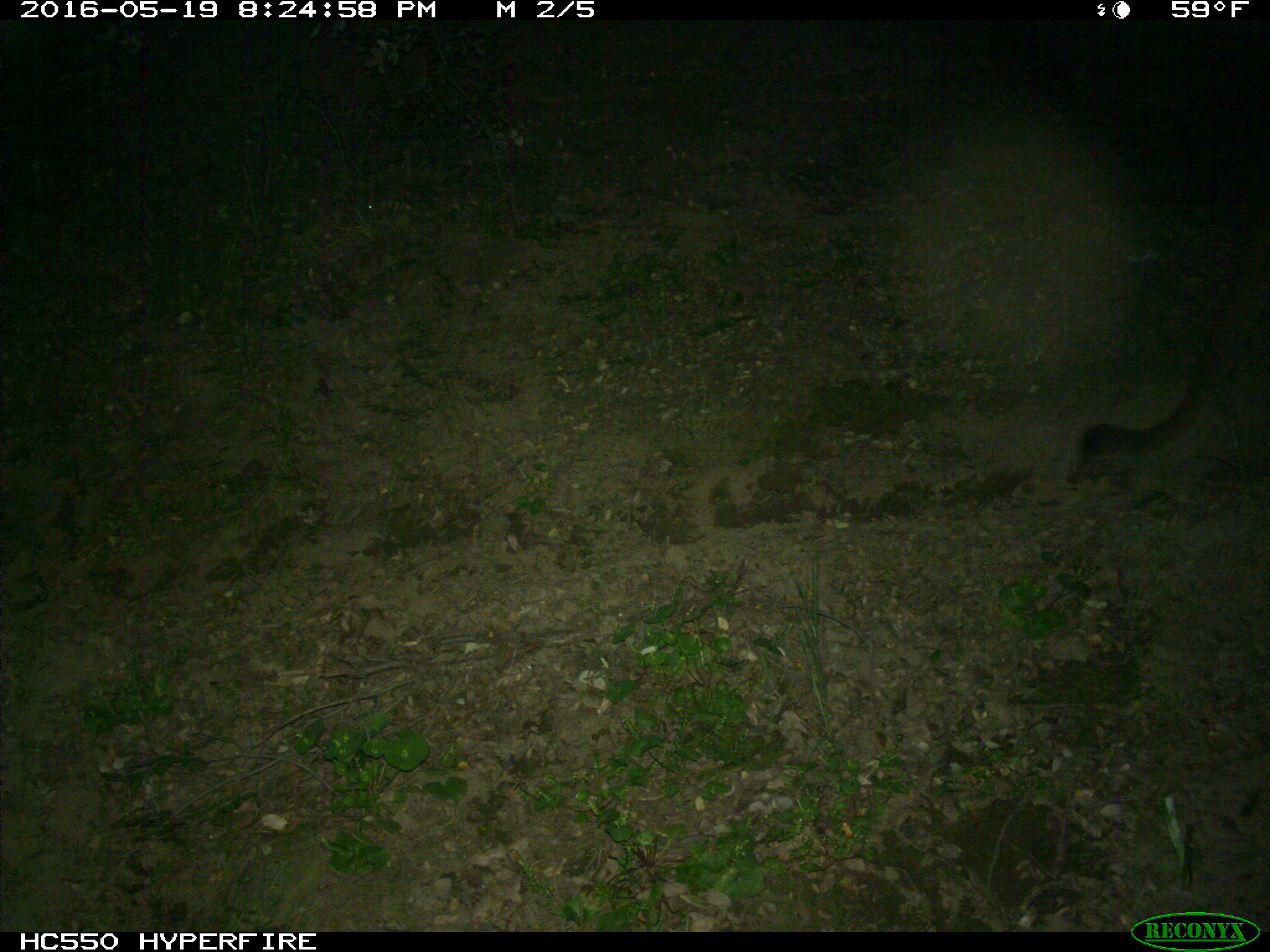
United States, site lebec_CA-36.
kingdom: Animalia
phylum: Chordata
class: Mammalia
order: Carnivora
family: Felidae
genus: Puma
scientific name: Puma concolor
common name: mountain lion